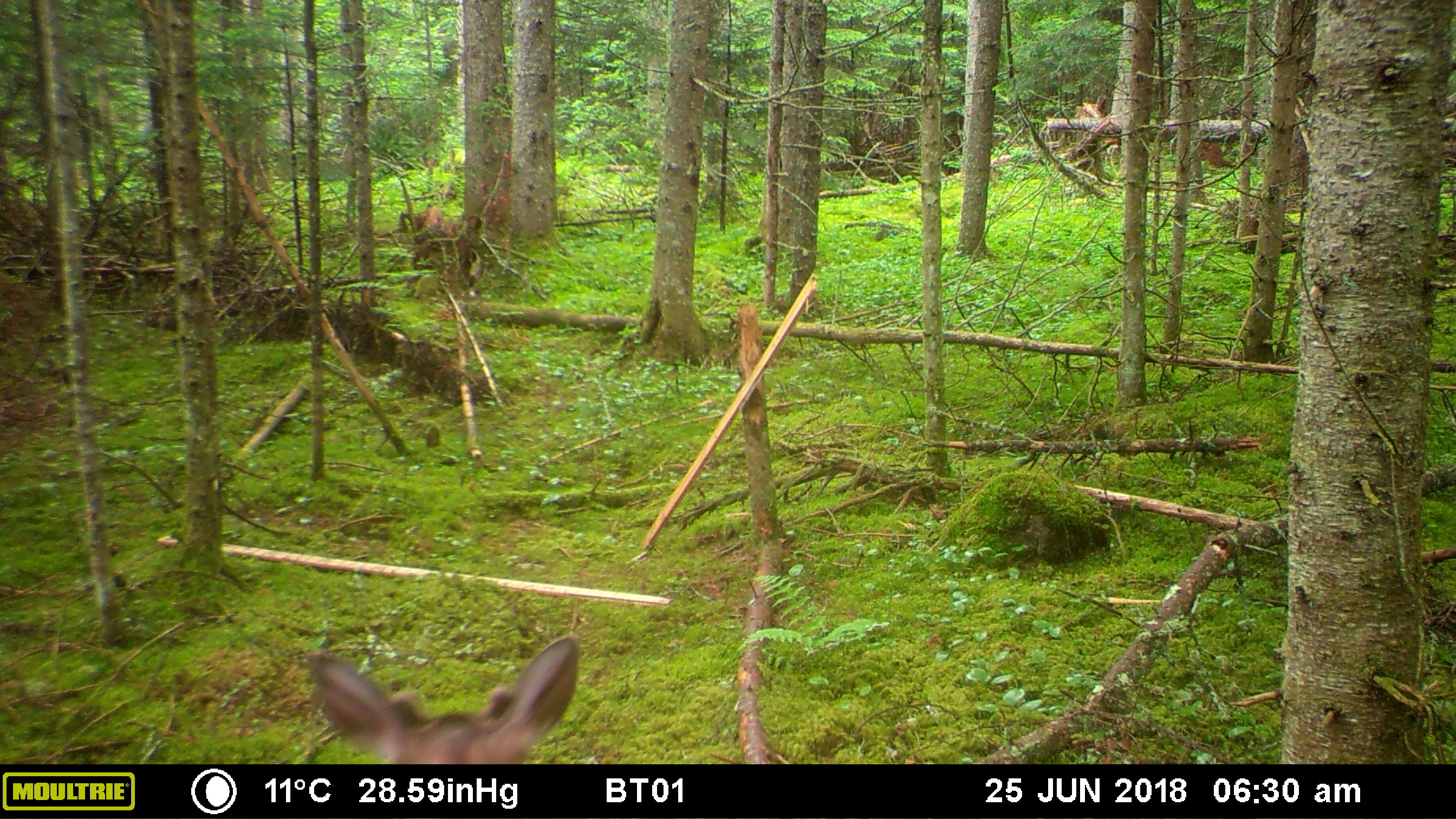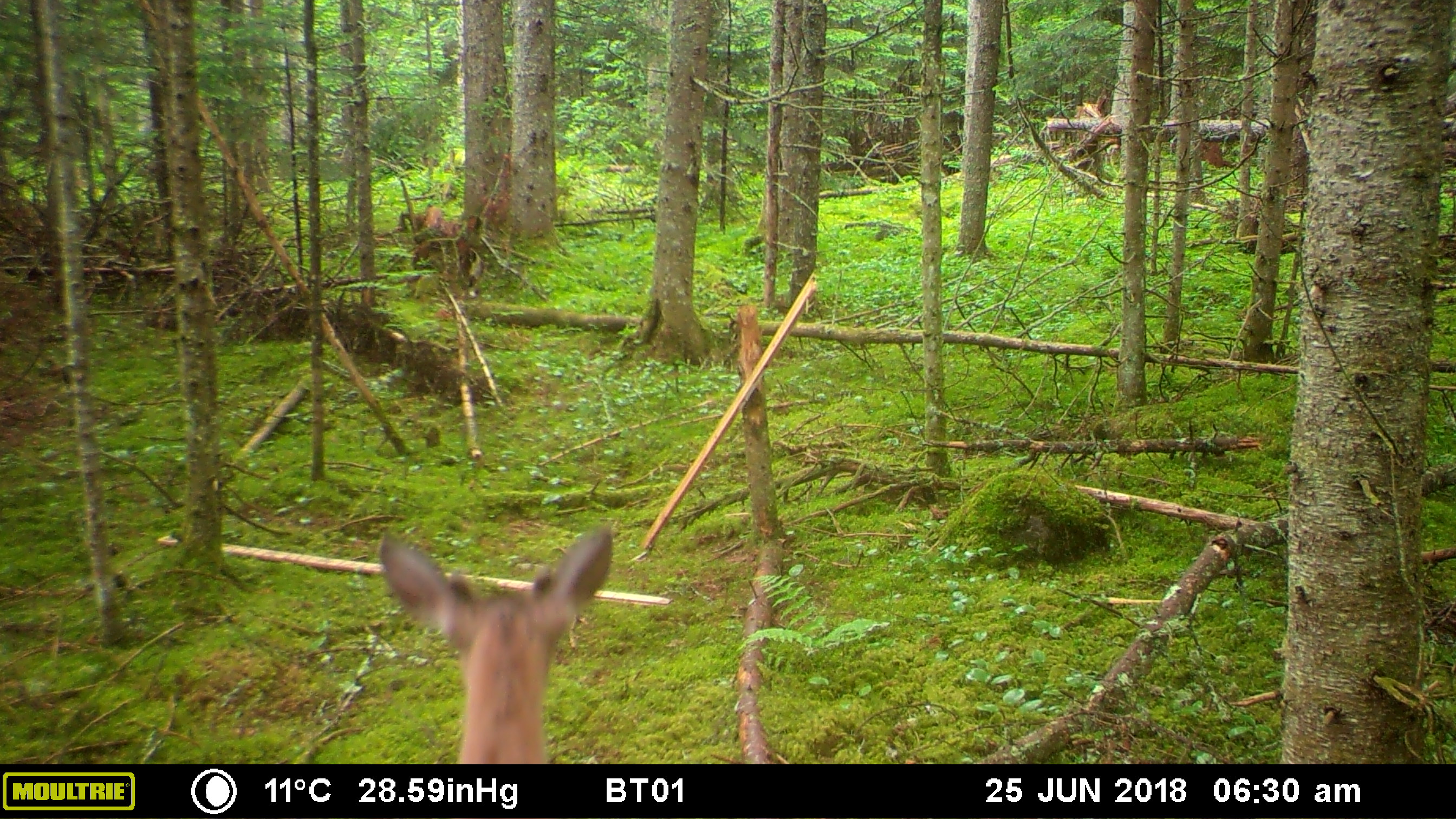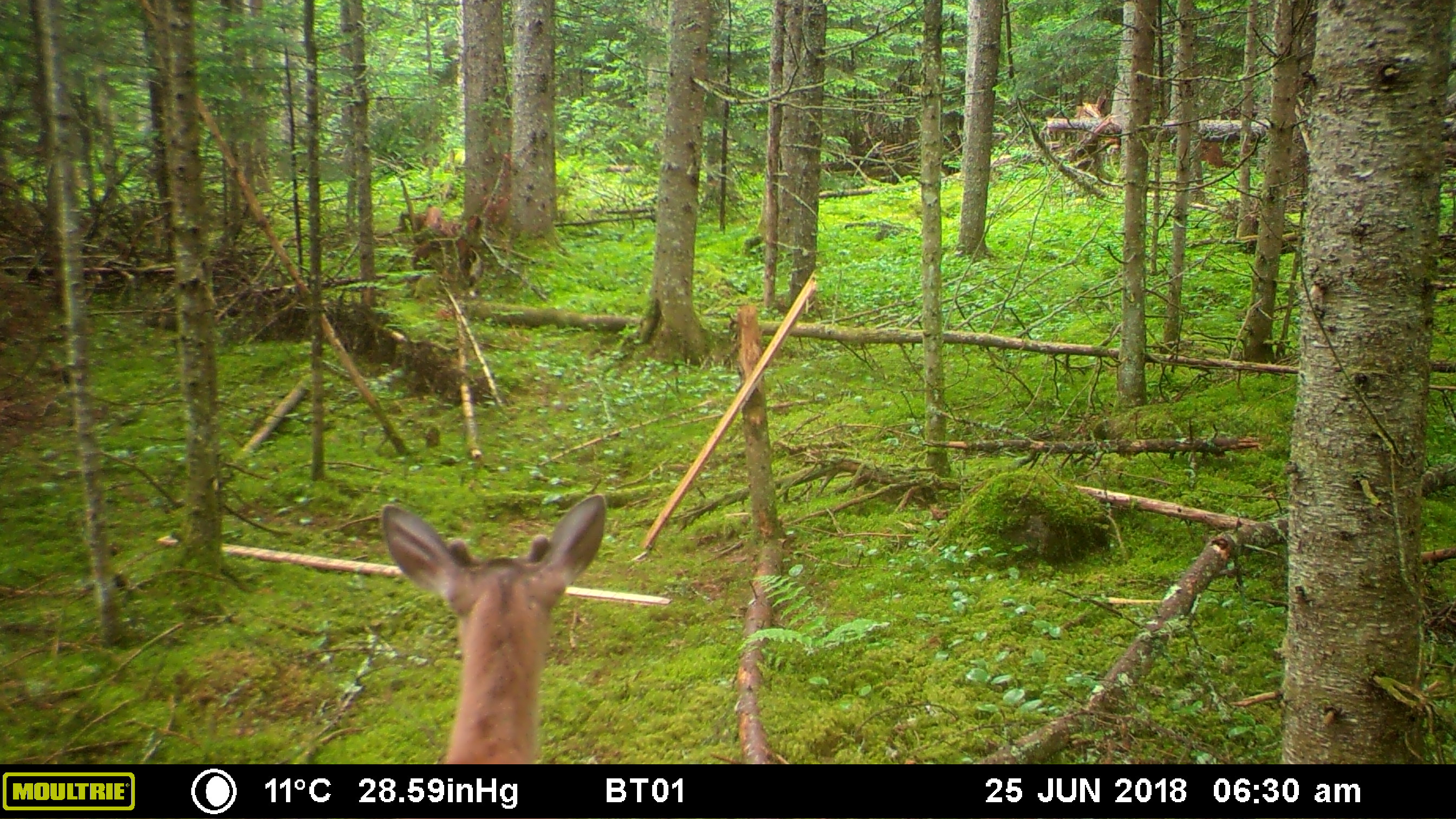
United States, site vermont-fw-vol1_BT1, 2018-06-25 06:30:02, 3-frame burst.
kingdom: Animalia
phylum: Chordata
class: Mammalia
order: Artiodactyla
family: Cervidae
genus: Odocoileus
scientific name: Odocoileus virginianus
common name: white-tailed deer